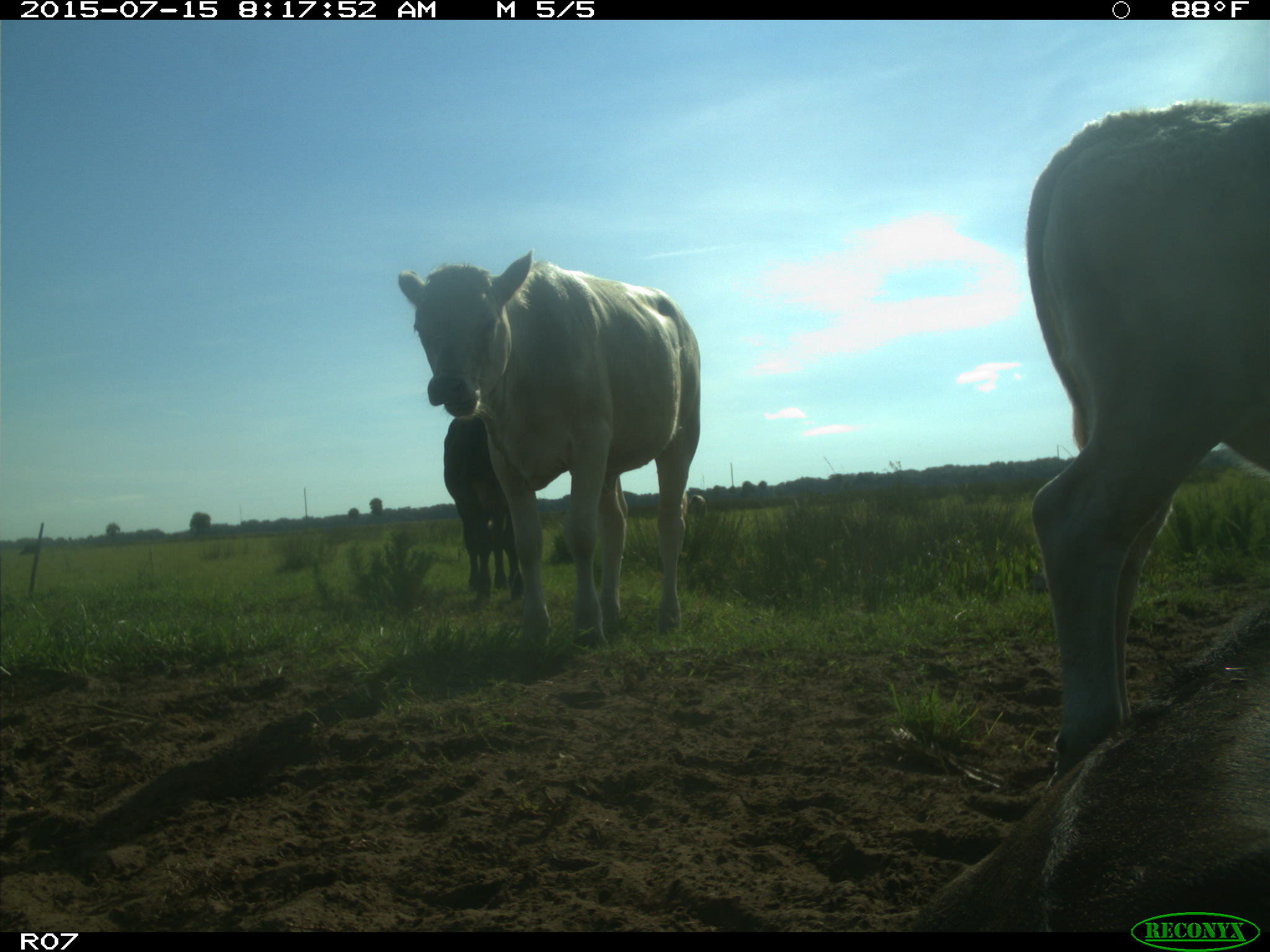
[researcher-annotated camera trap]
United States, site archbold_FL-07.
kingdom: Animalia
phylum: Chordata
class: Mammalia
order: Artiodactyla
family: Bovidae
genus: Bos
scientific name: Bos taurus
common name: domestic cow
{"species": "Bos taurus (domestic cow)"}